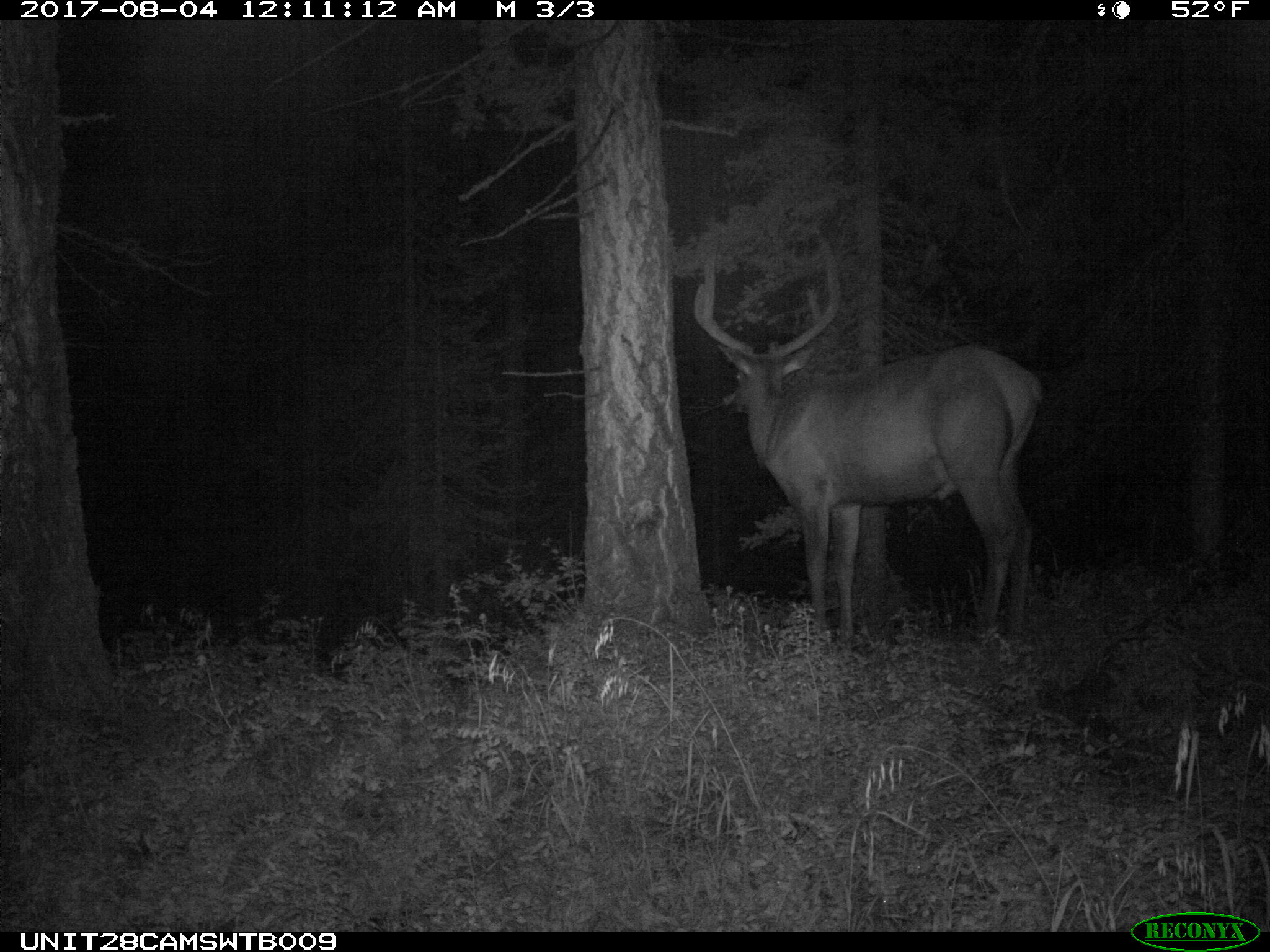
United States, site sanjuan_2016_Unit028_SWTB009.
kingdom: Animalia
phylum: Chordata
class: Mammalia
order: Artiodactyla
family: Cervidae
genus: Cervus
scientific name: Cervus elaphus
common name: red deer